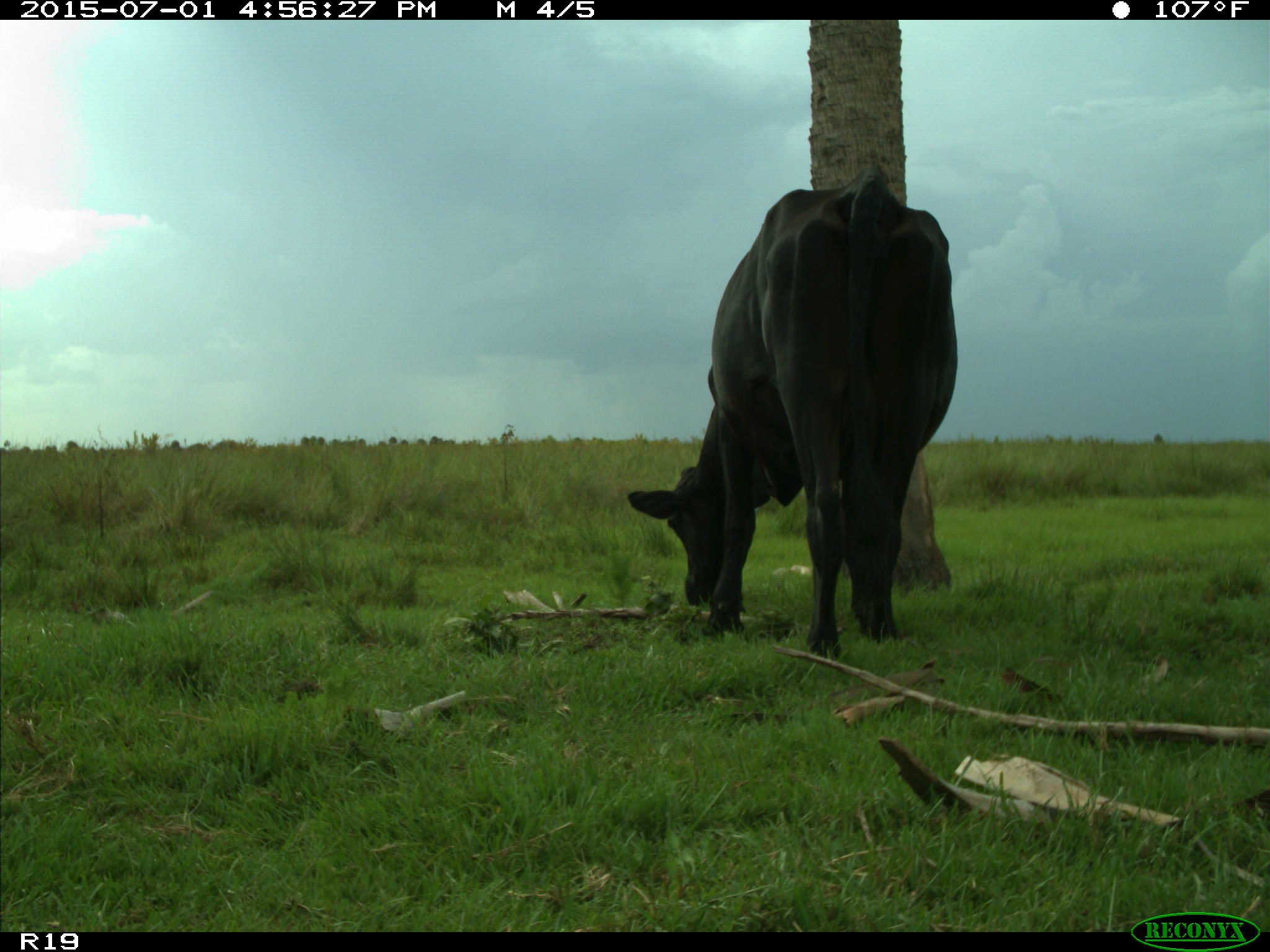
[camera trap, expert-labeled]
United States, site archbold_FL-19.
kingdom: Animalia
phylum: Chordata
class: Mammalia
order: Artiodactyla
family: Bovidae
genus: Bos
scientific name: Bos taurus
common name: domestic cow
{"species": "Bos taurus (domestic cow)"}